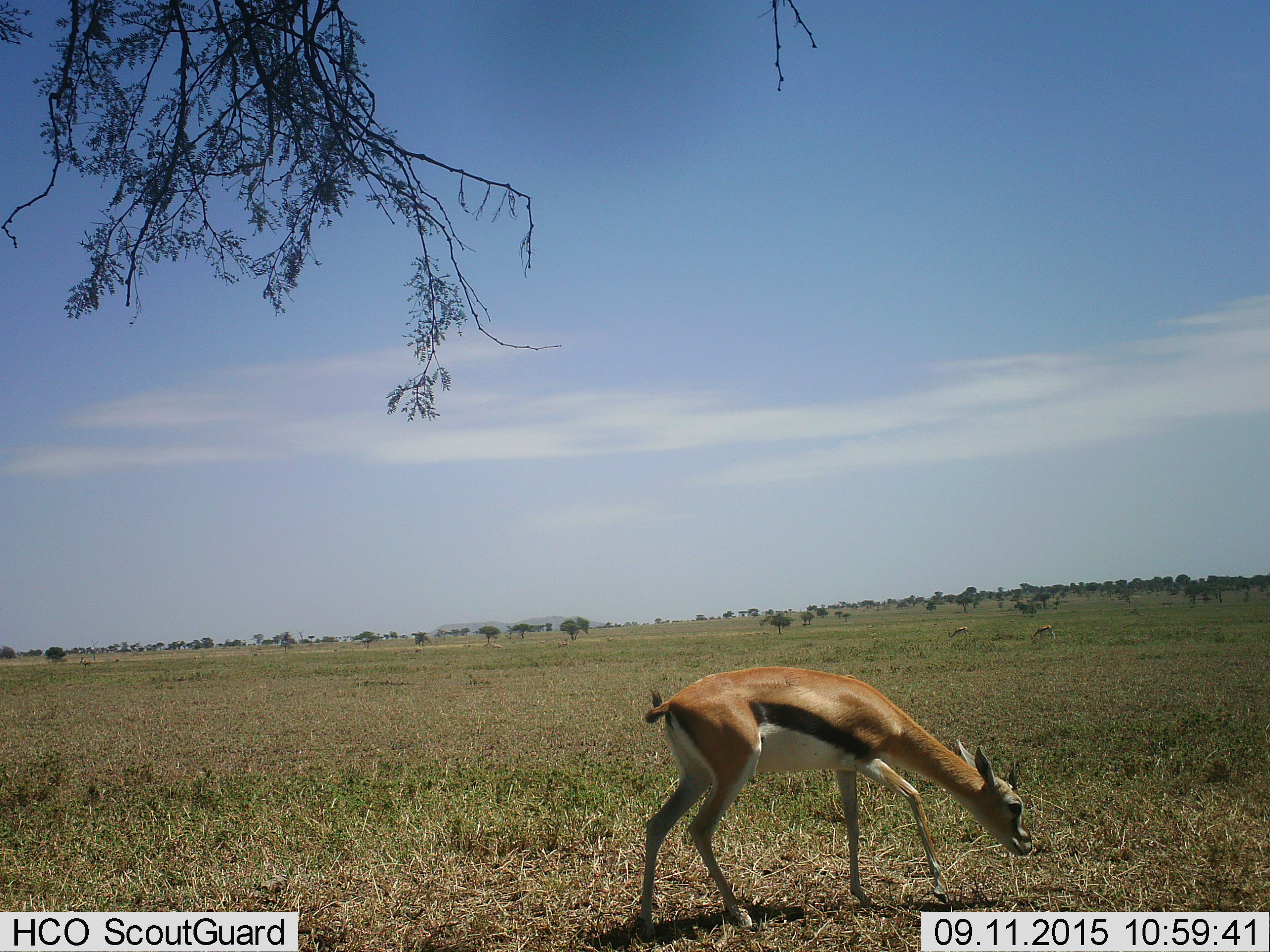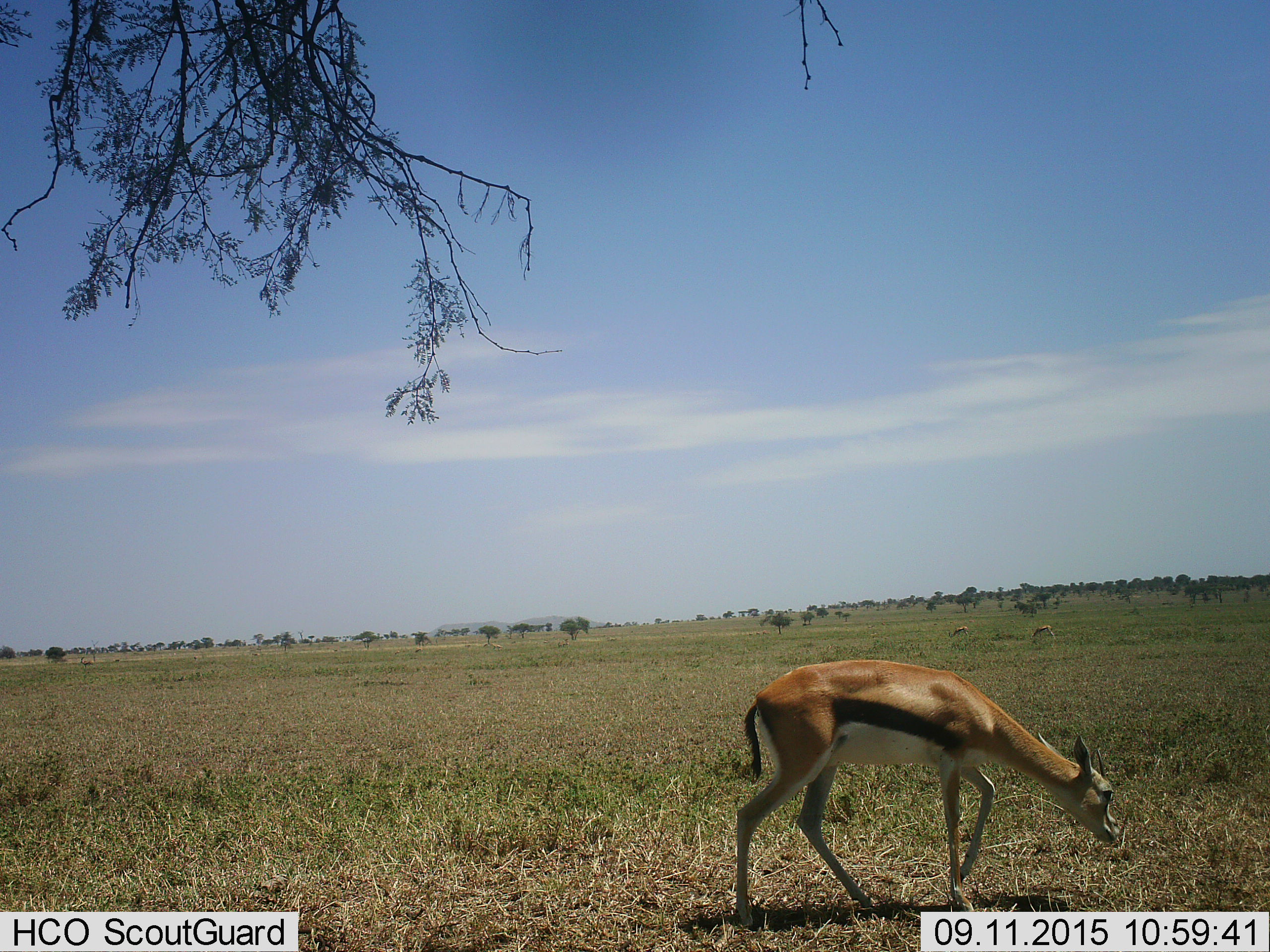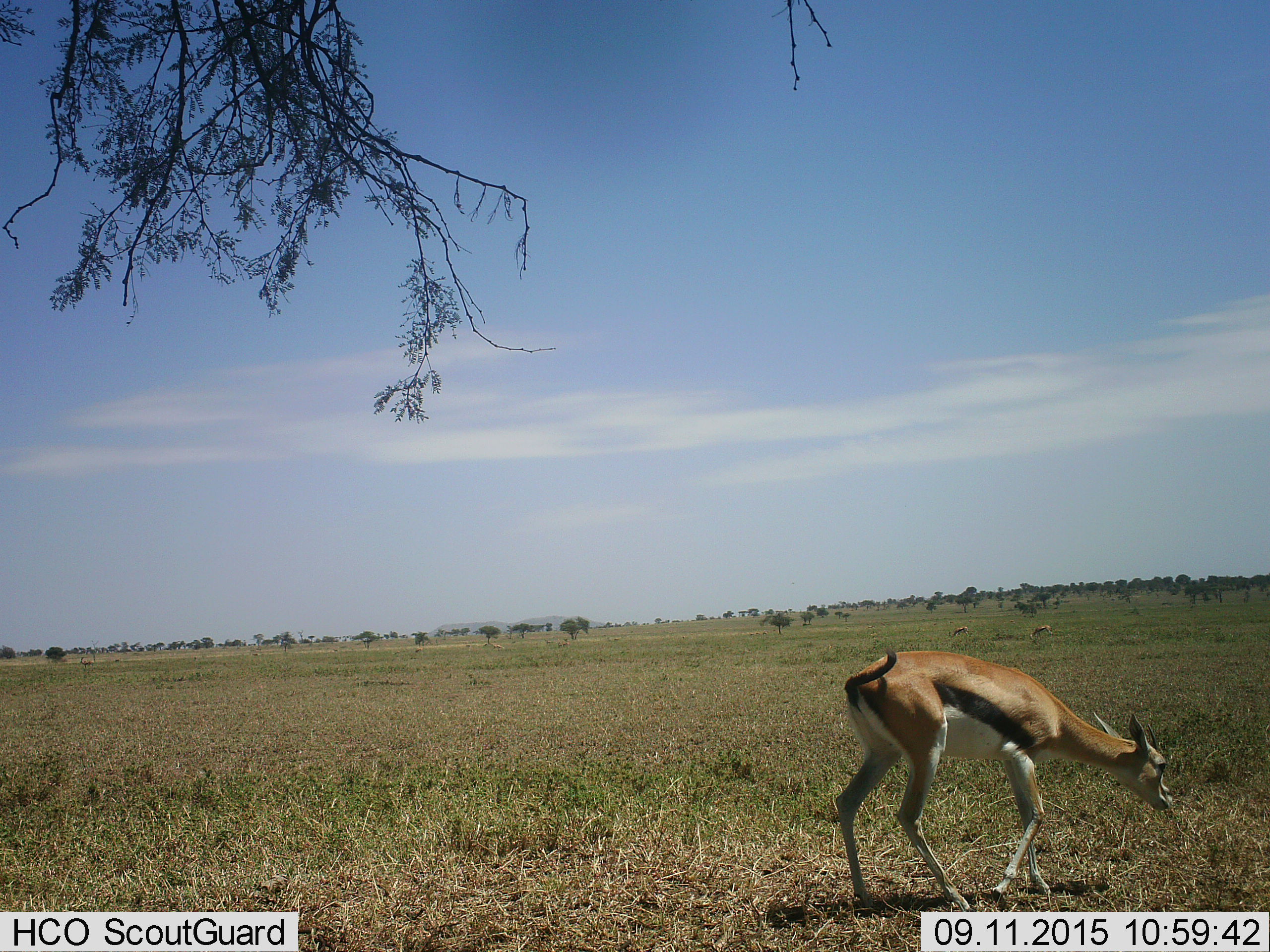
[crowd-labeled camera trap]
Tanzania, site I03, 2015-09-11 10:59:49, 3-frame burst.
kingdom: Animalia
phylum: Chordata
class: Mammalia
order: Artiodactyla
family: Bovidae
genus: Eudorcas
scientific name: Eudorcas thomsonii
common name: thomson's gazelle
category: gazellethomsons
Gazellethomsons (thomson's gazelle) (Eudorcas thomsonii), count 3. Behavior (volunteer vote fractions): standing 40%, resting 0%, moving 40%, interacting 0%. Young present (vote fraction): 20%. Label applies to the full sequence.